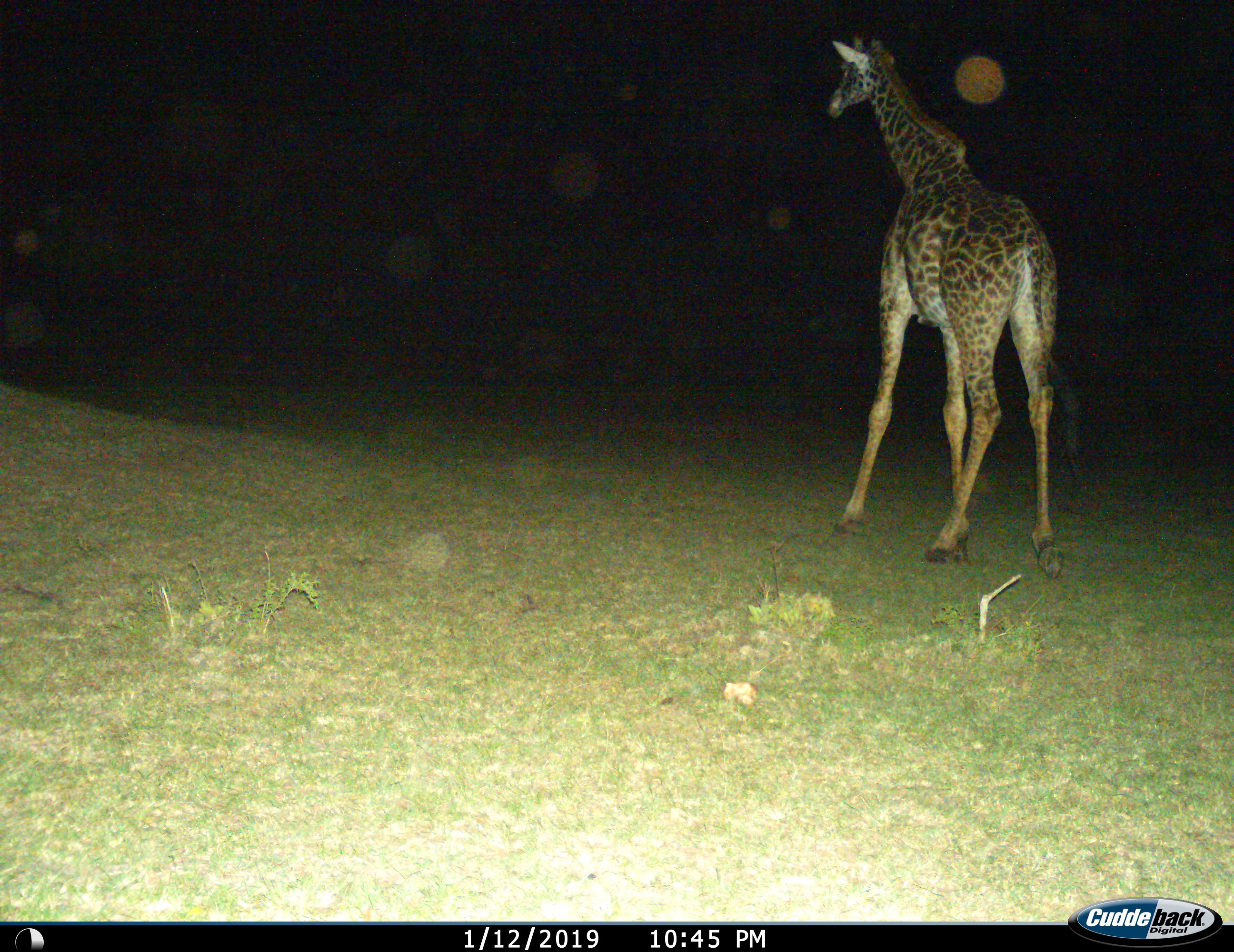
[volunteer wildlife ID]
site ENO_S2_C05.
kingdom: Animalia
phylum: Chordata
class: Mammalia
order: Artiodactyla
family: Giraffidae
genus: Giraffa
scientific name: Giraffa camelopardalis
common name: giraffe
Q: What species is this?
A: Giraffe (Giraffa camelopardalis).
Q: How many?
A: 1.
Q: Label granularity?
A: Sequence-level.